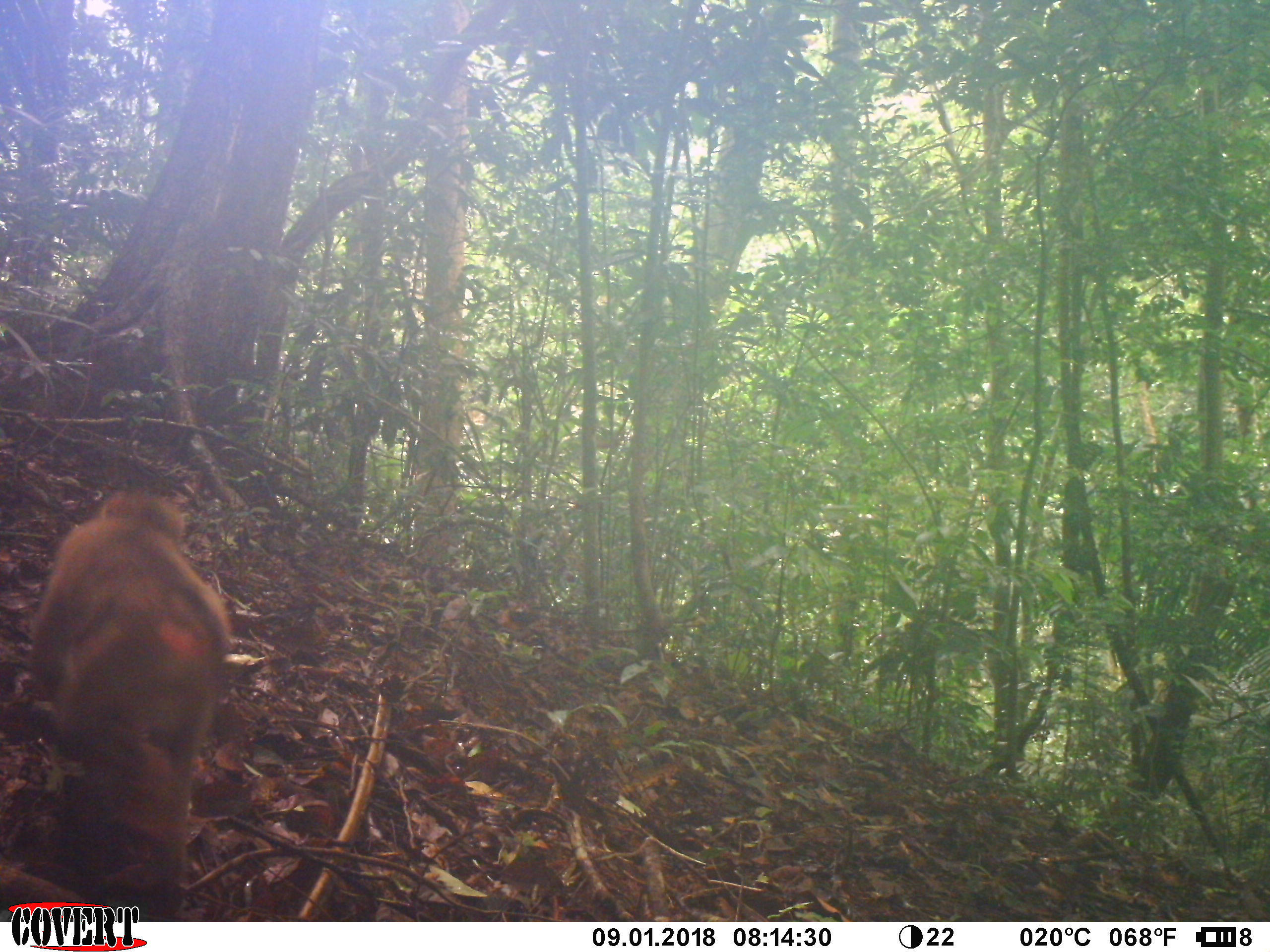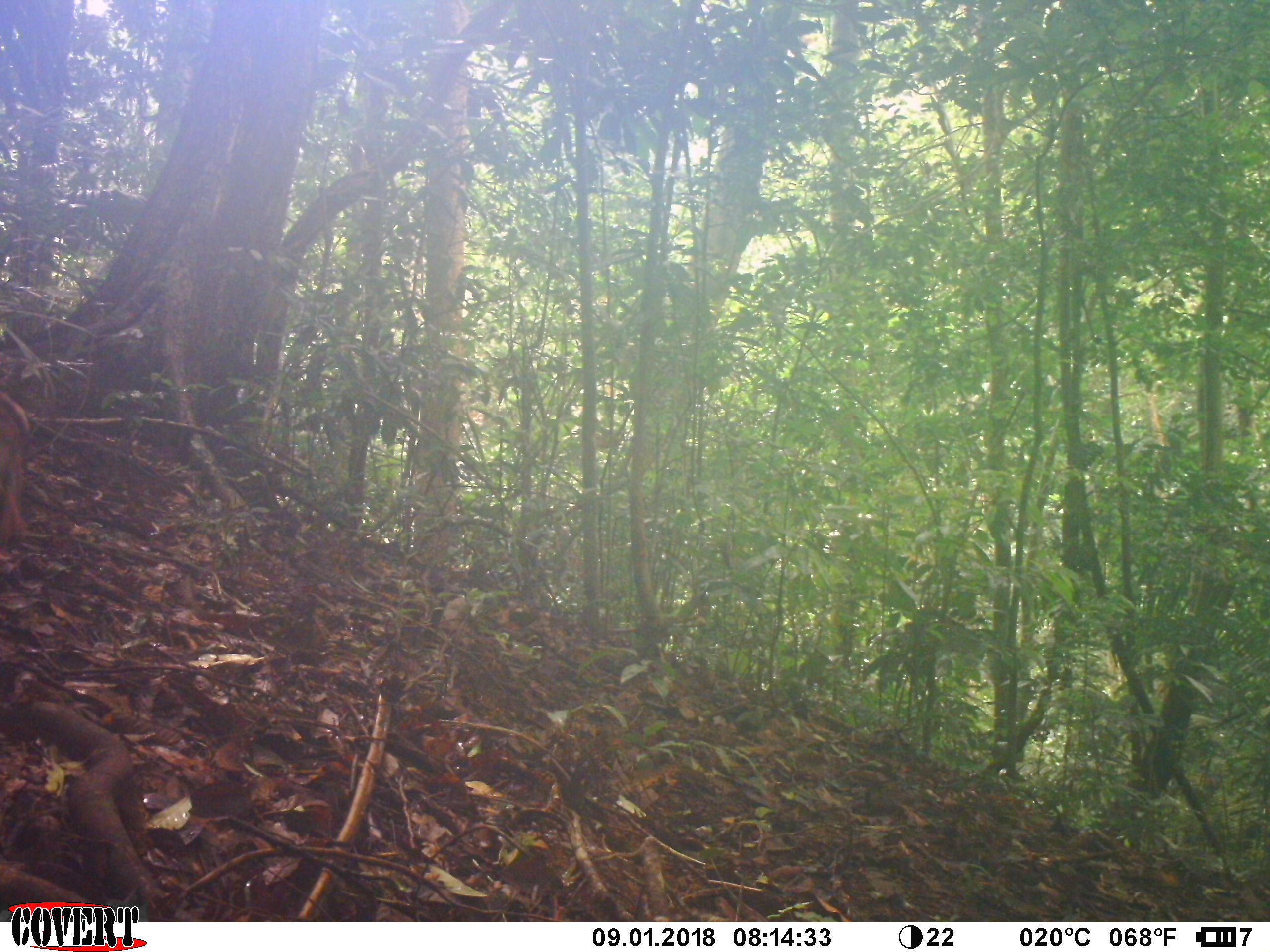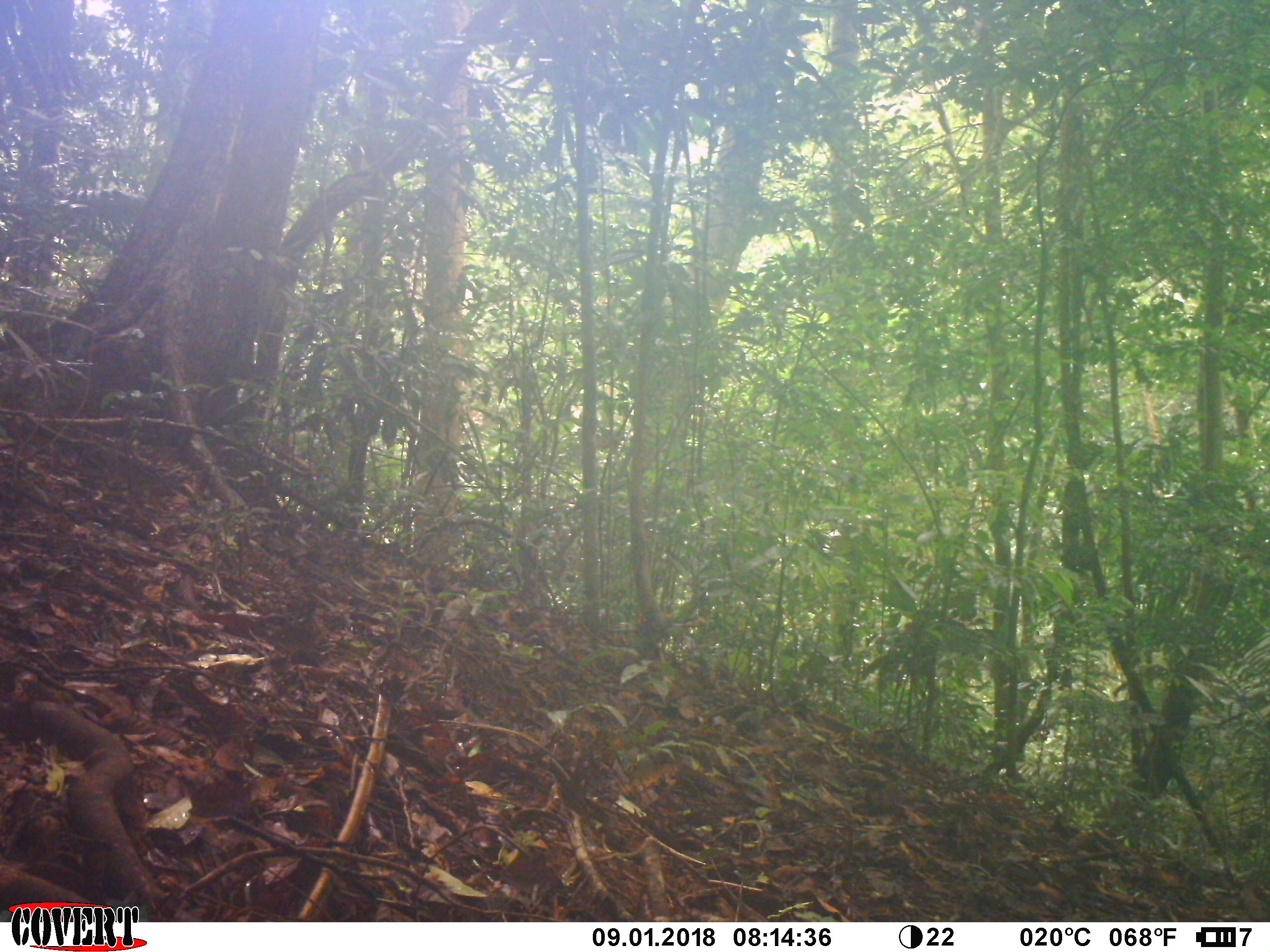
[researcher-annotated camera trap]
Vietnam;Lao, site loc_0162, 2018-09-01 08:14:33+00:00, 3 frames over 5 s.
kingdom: Animalia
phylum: Chordata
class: Mammalia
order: Primates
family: Cercopithecidae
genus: Macaca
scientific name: Macaca nemestrina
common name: pig-tailed macaque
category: pig tailed macaque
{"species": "pig tailed macaque (pig-tailed macaque) (Macaca nemestrina)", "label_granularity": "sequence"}